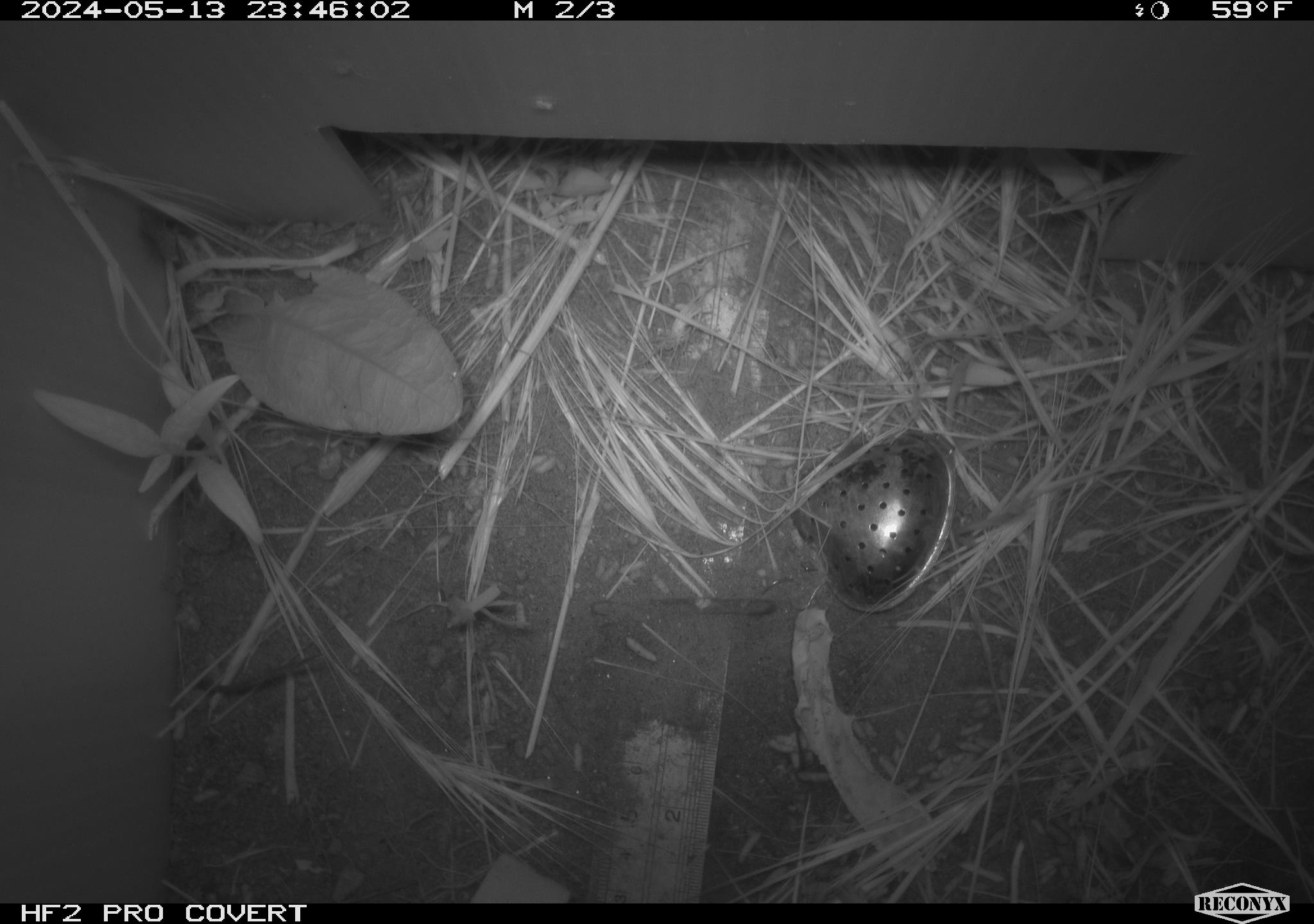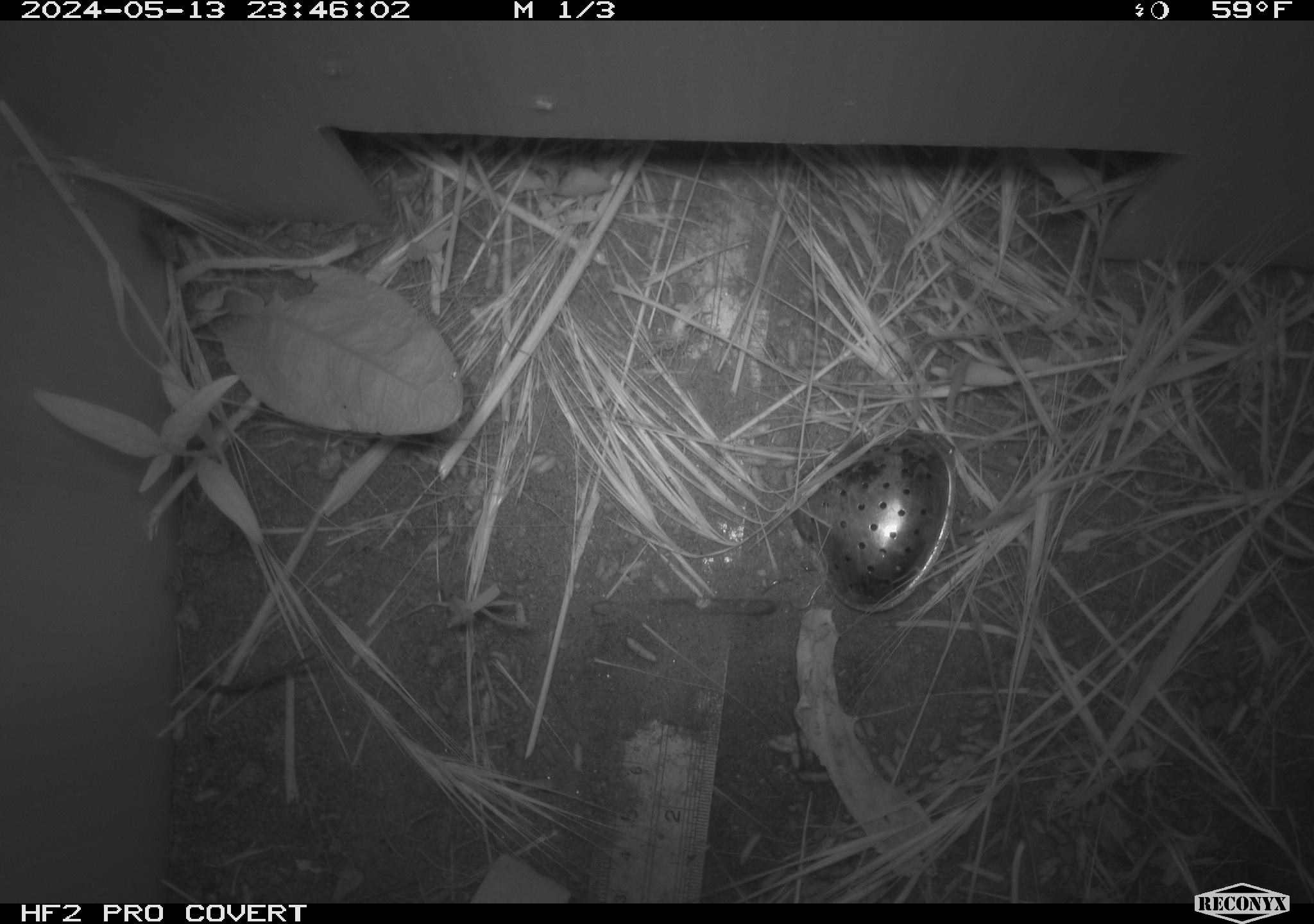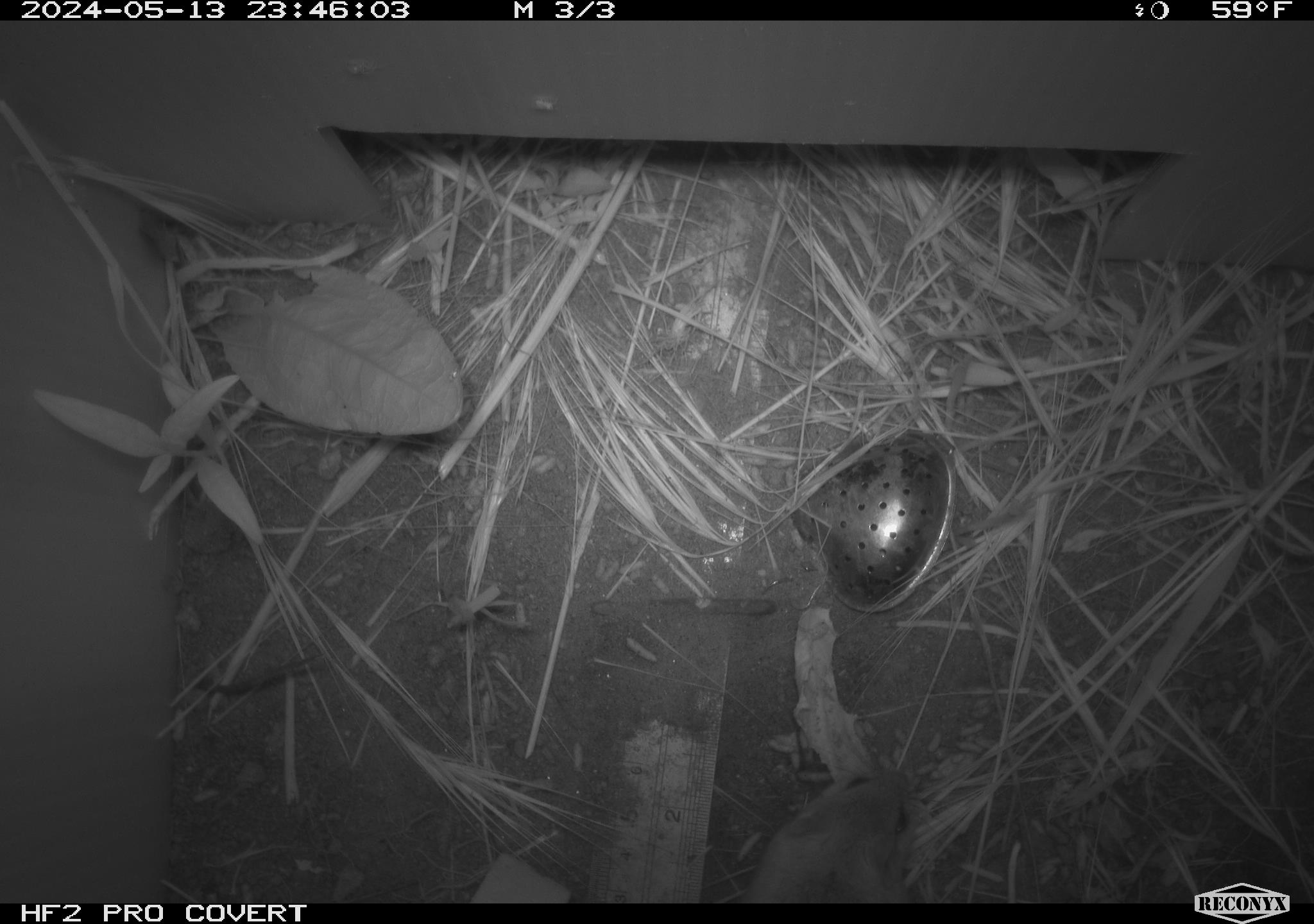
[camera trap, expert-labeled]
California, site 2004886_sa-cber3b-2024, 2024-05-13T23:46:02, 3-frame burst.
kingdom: Animalia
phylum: Chordata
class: Mammalia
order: Rodentia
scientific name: Rodentia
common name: mouse species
Mouse species (Rodentia).